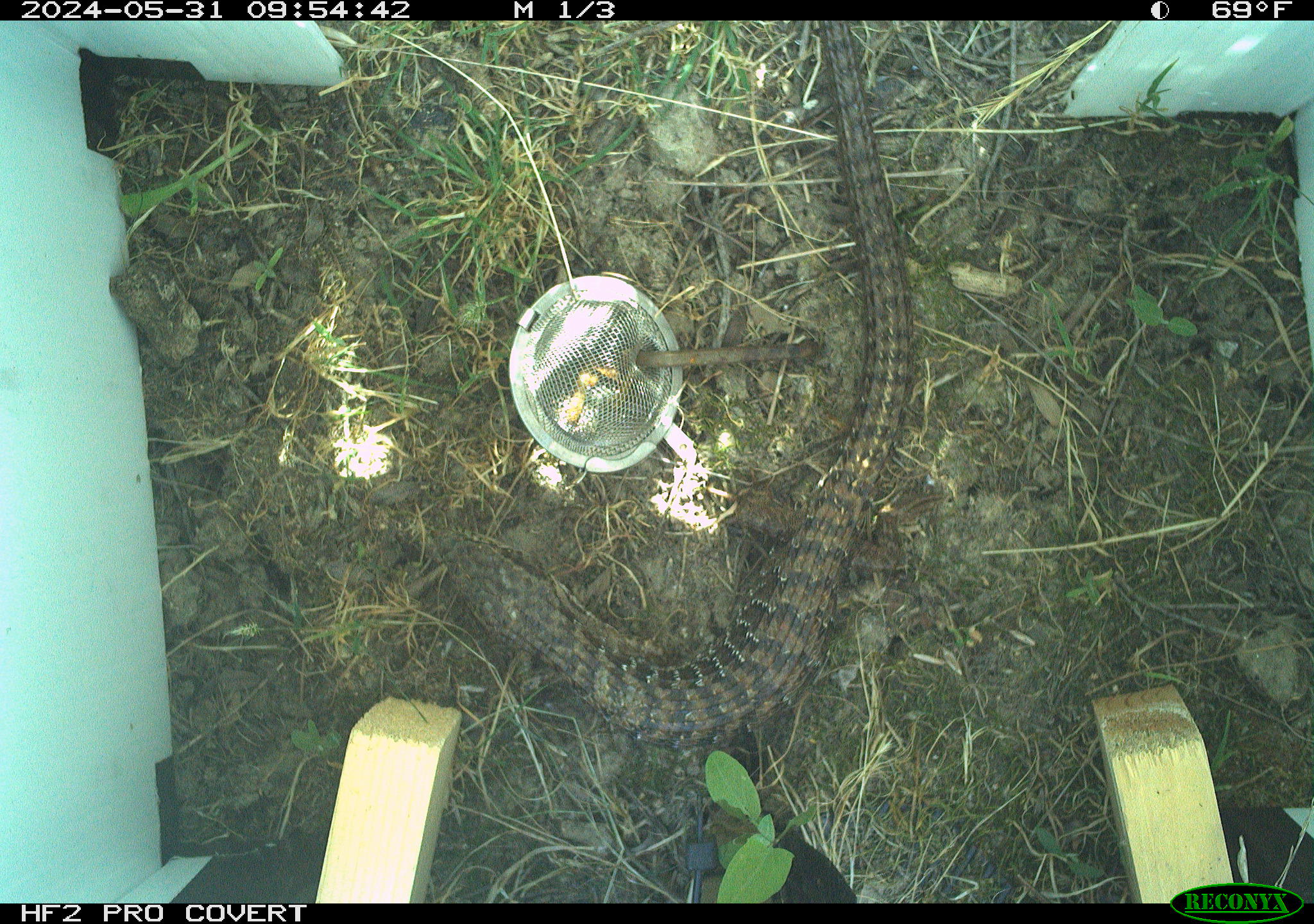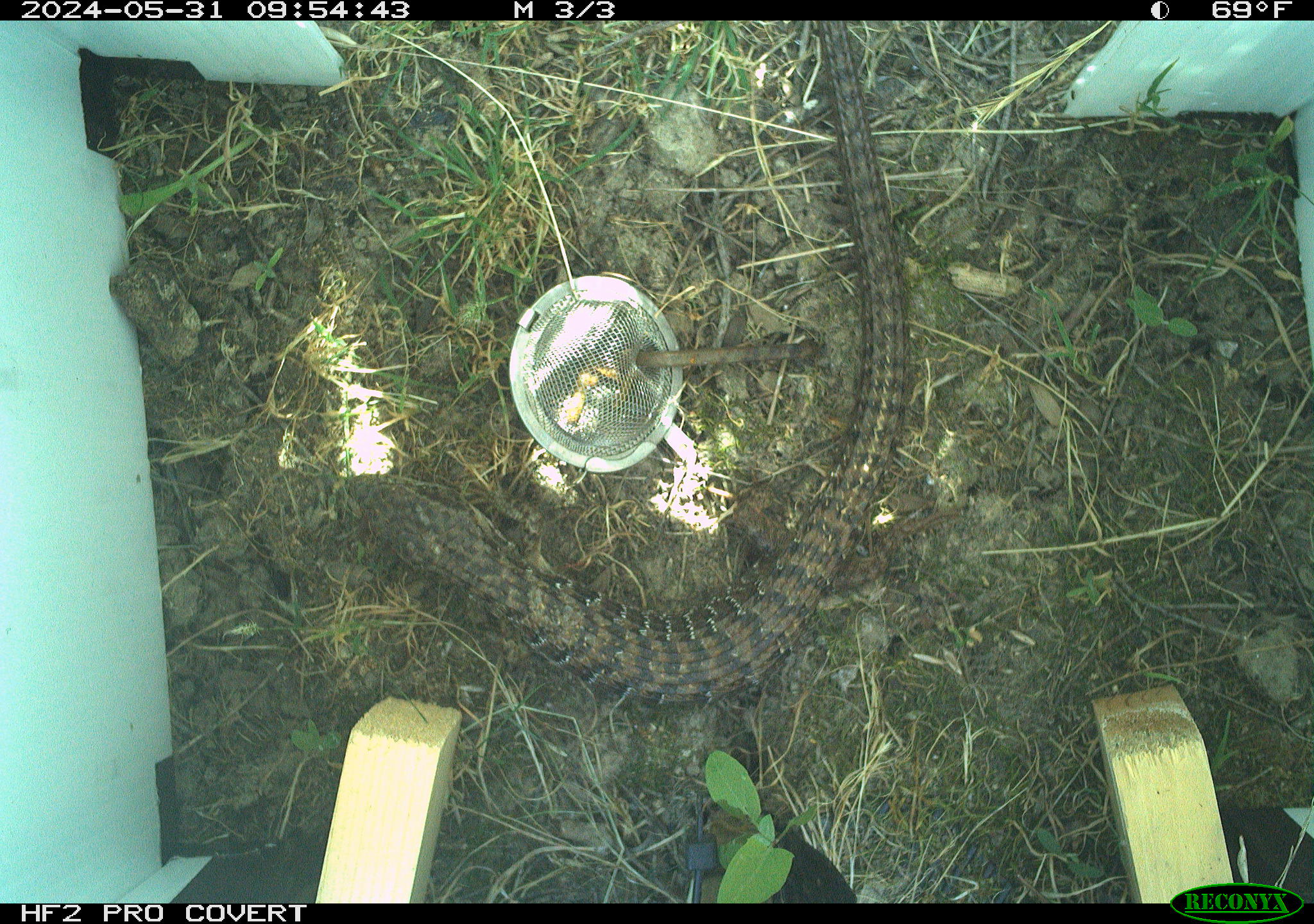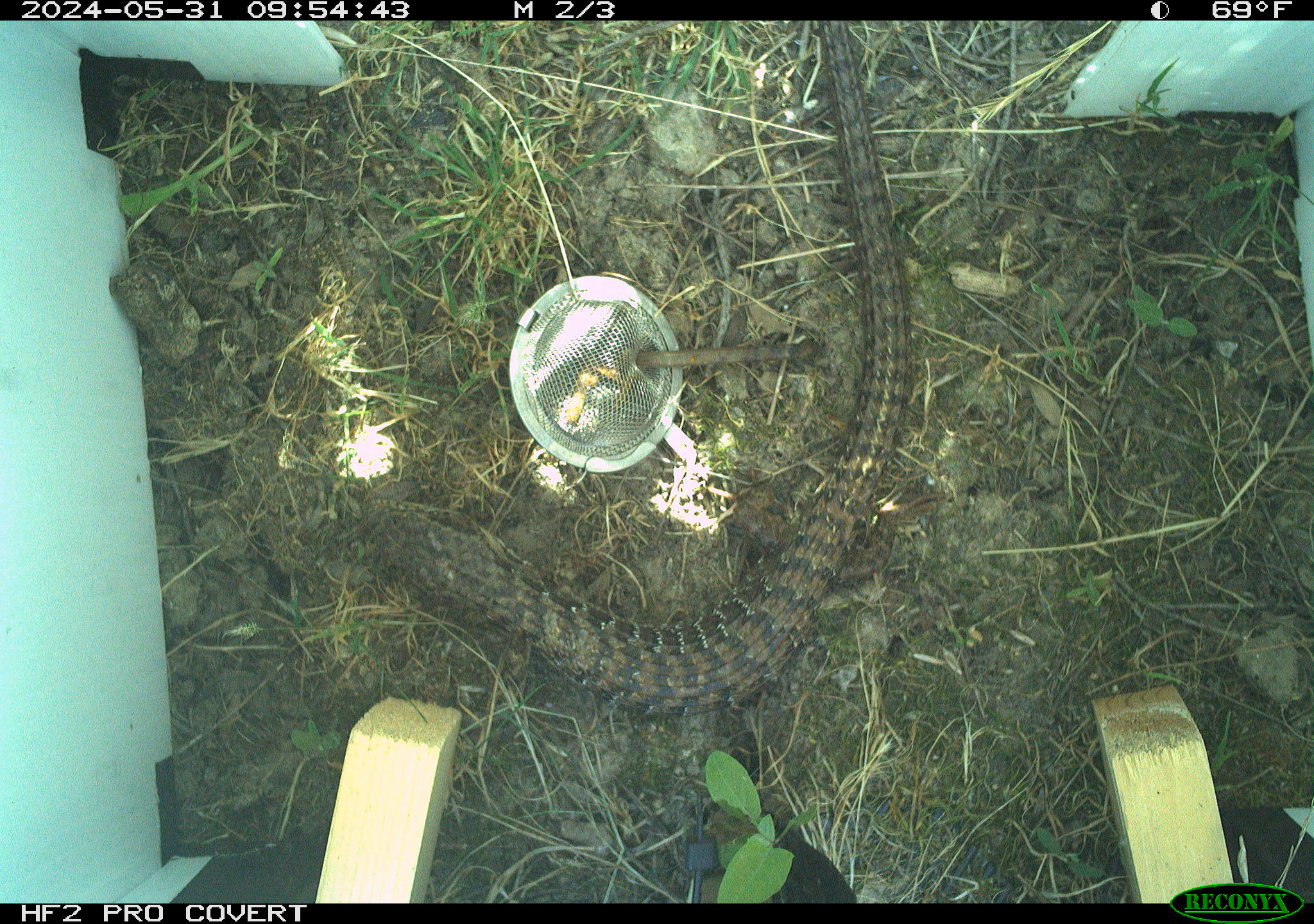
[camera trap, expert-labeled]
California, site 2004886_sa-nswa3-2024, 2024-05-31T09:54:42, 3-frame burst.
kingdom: Animalia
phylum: Chordata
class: Reptilia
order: Squamata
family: Anguidae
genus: Elgaria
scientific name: Elgaria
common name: alligator lizards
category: elgaria species